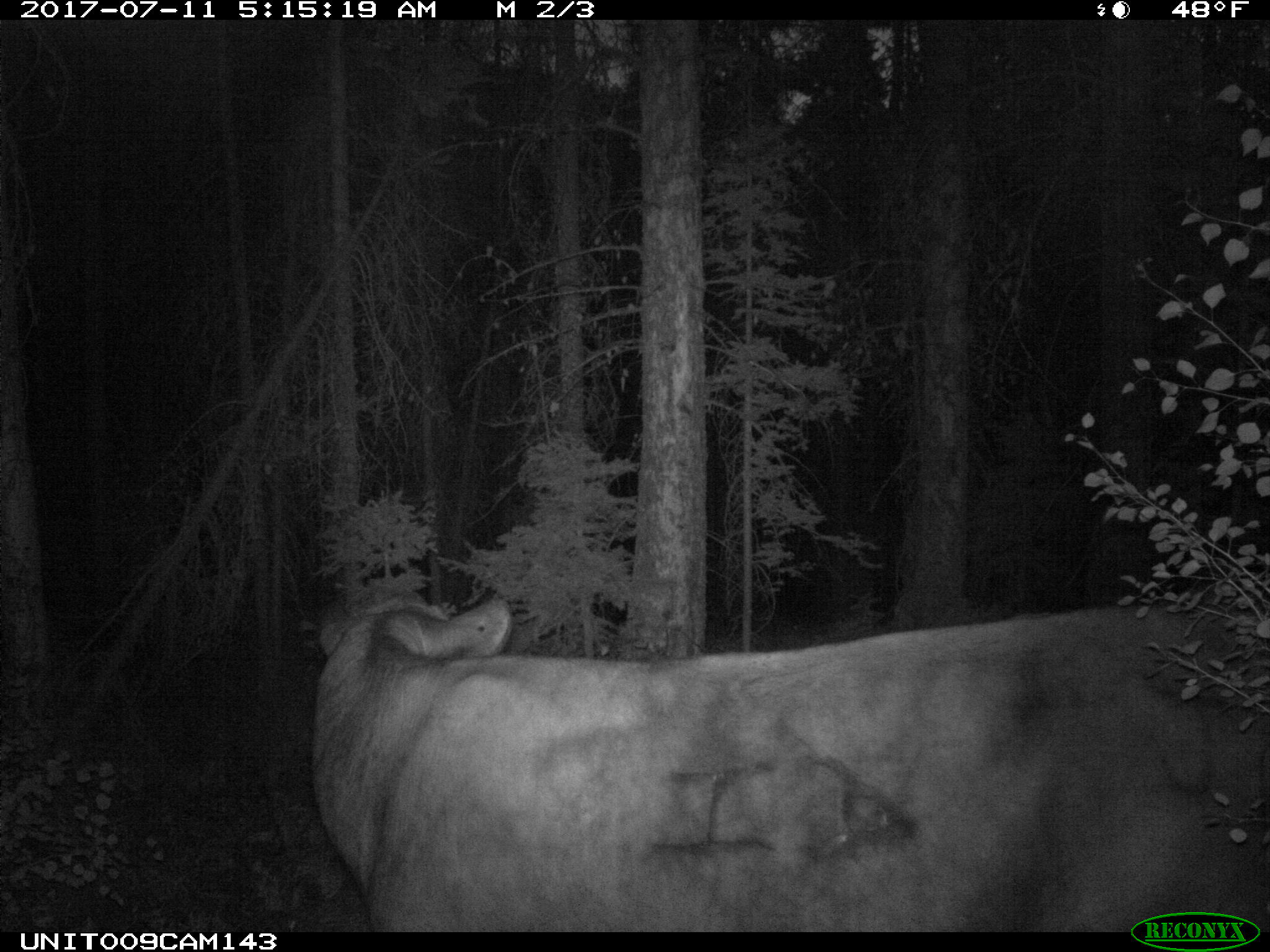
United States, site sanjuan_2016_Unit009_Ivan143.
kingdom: Animalia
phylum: Chordata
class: Mammalia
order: Artiodactyla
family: Bovidae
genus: Bos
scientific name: Bos taurus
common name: domestic cow